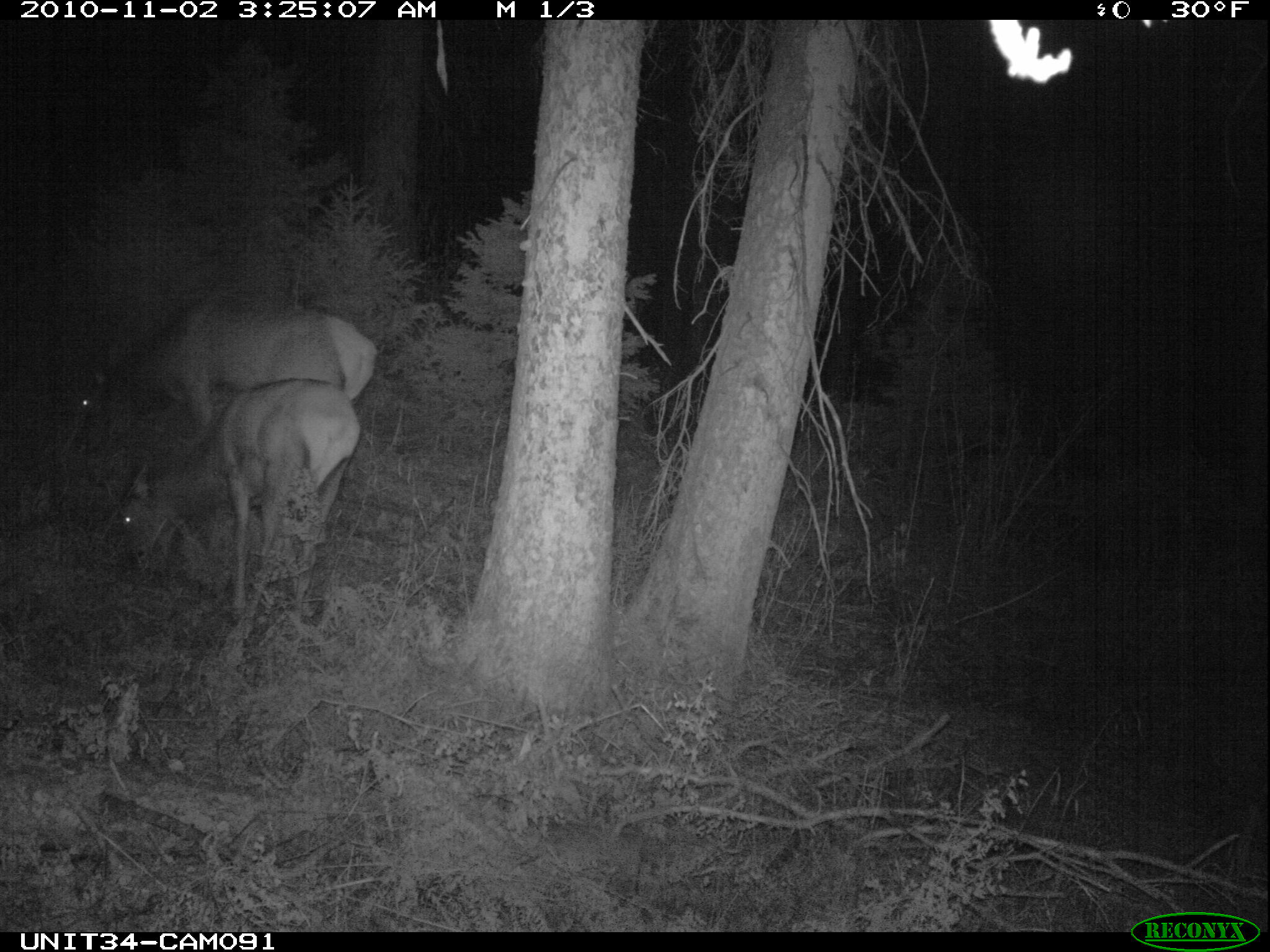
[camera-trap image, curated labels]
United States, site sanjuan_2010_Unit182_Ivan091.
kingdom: Animalia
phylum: Chordata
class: Mammalia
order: Artiodactyla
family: Cervidae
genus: Cervus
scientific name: Cervus elaphus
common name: red deer